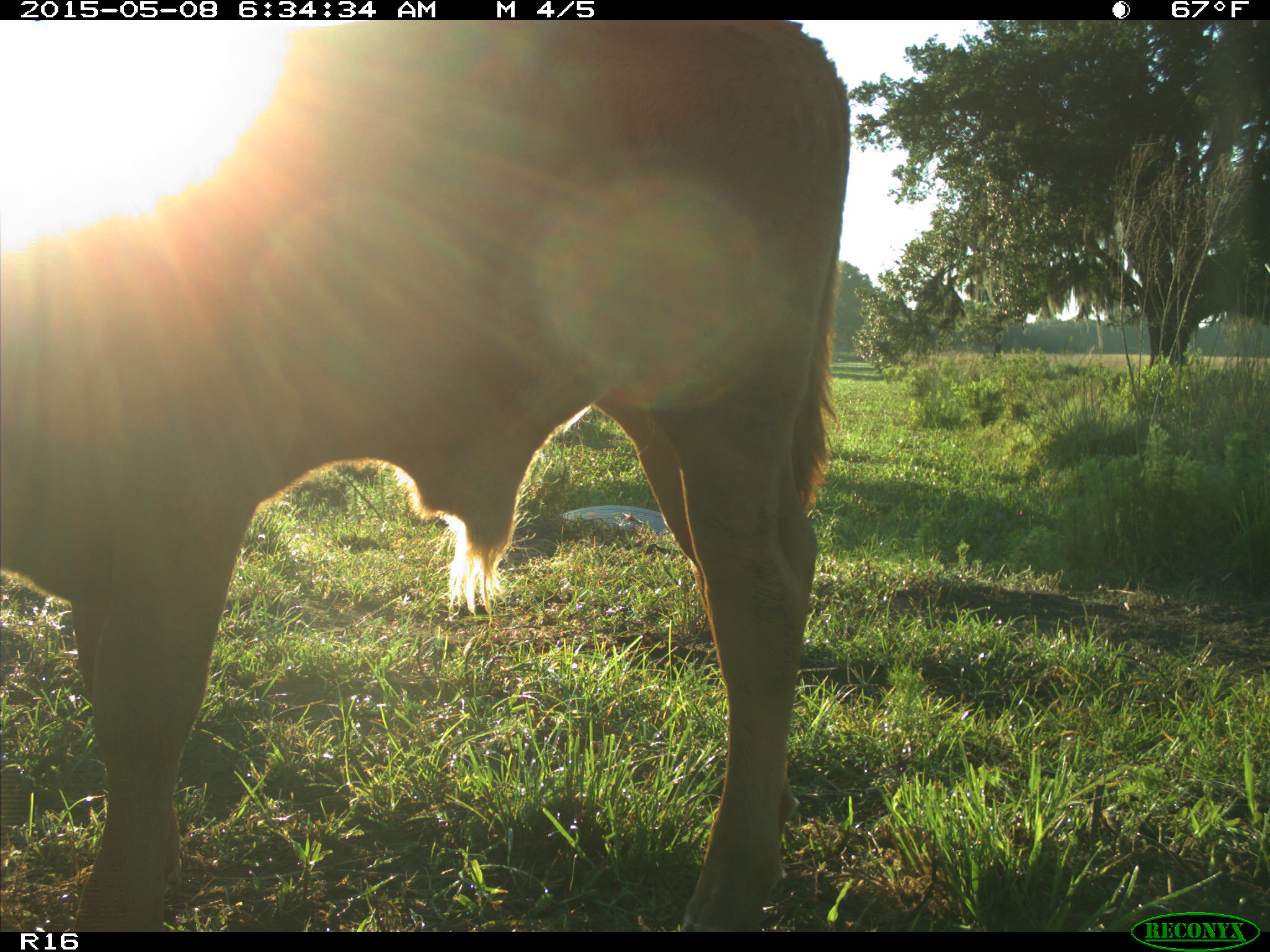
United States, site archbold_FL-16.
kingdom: Animalia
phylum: Chordata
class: Mammalia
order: Artiodactyla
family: Bovidae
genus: Bos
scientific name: Bos taurus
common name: domestic cow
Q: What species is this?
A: Bos taurus (domestic cow).